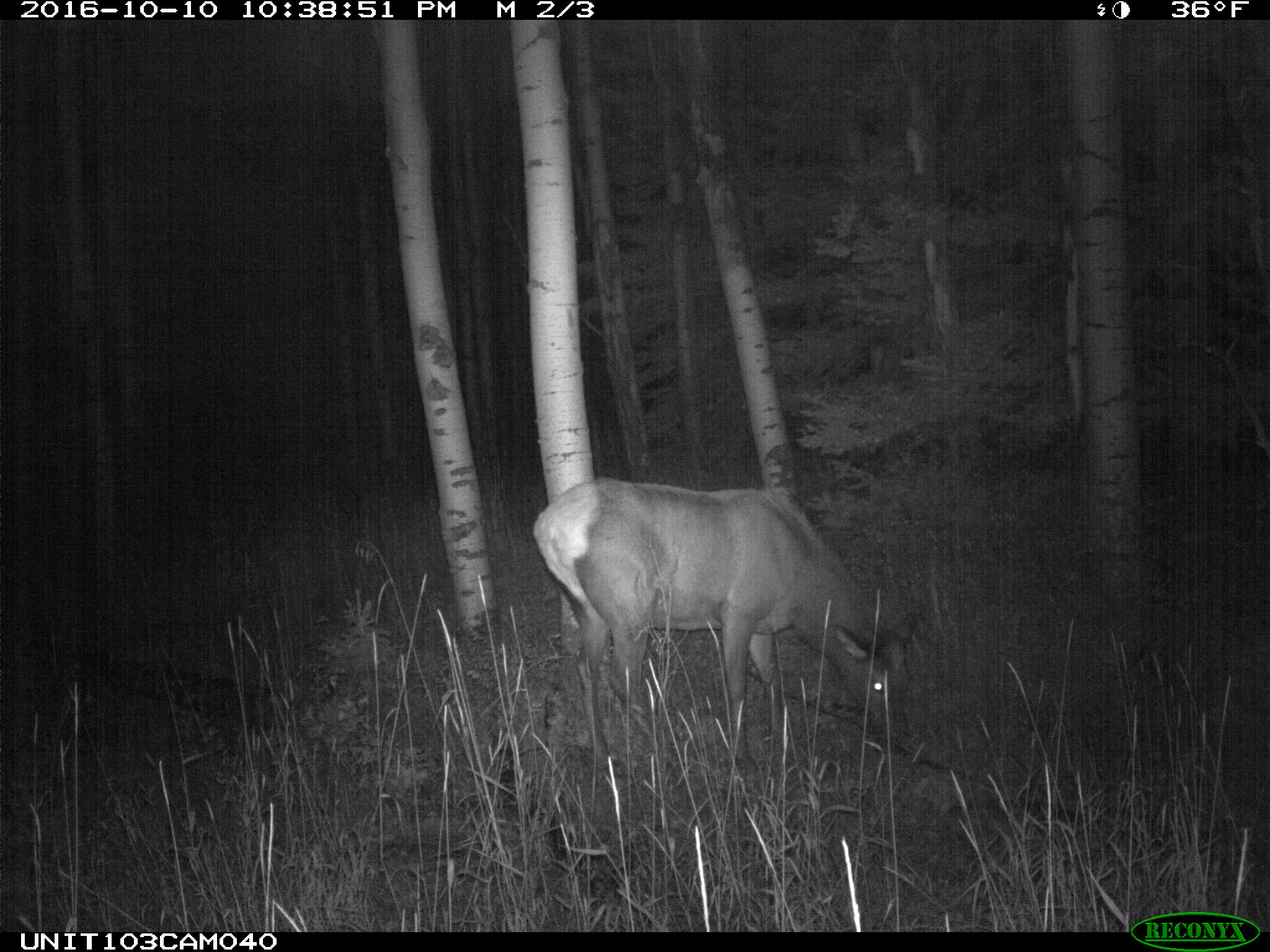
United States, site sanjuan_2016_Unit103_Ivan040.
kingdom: Animalia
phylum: Chordata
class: Mammalia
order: Artiodactyla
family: Cervidae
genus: Cervus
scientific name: Cervus elaphus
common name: red deer